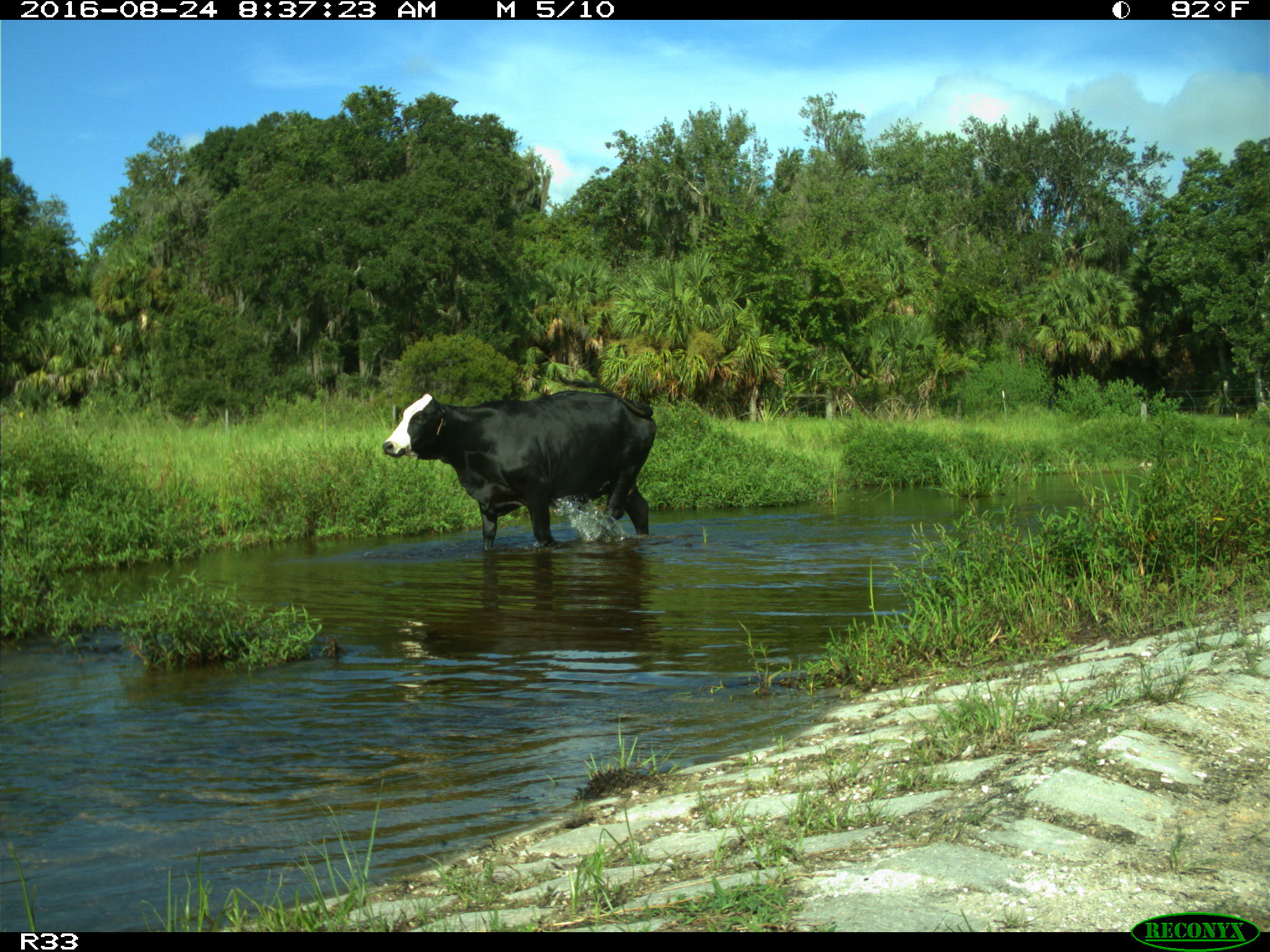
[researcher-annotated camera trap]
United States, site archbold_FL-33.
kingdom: Animalia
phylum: Chordata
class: Mammalia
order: Artiodactyla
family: Bovidae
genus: Bos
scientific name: Bos taurus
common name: domestic cow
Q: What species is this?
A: Bos taurus (domestic cow).